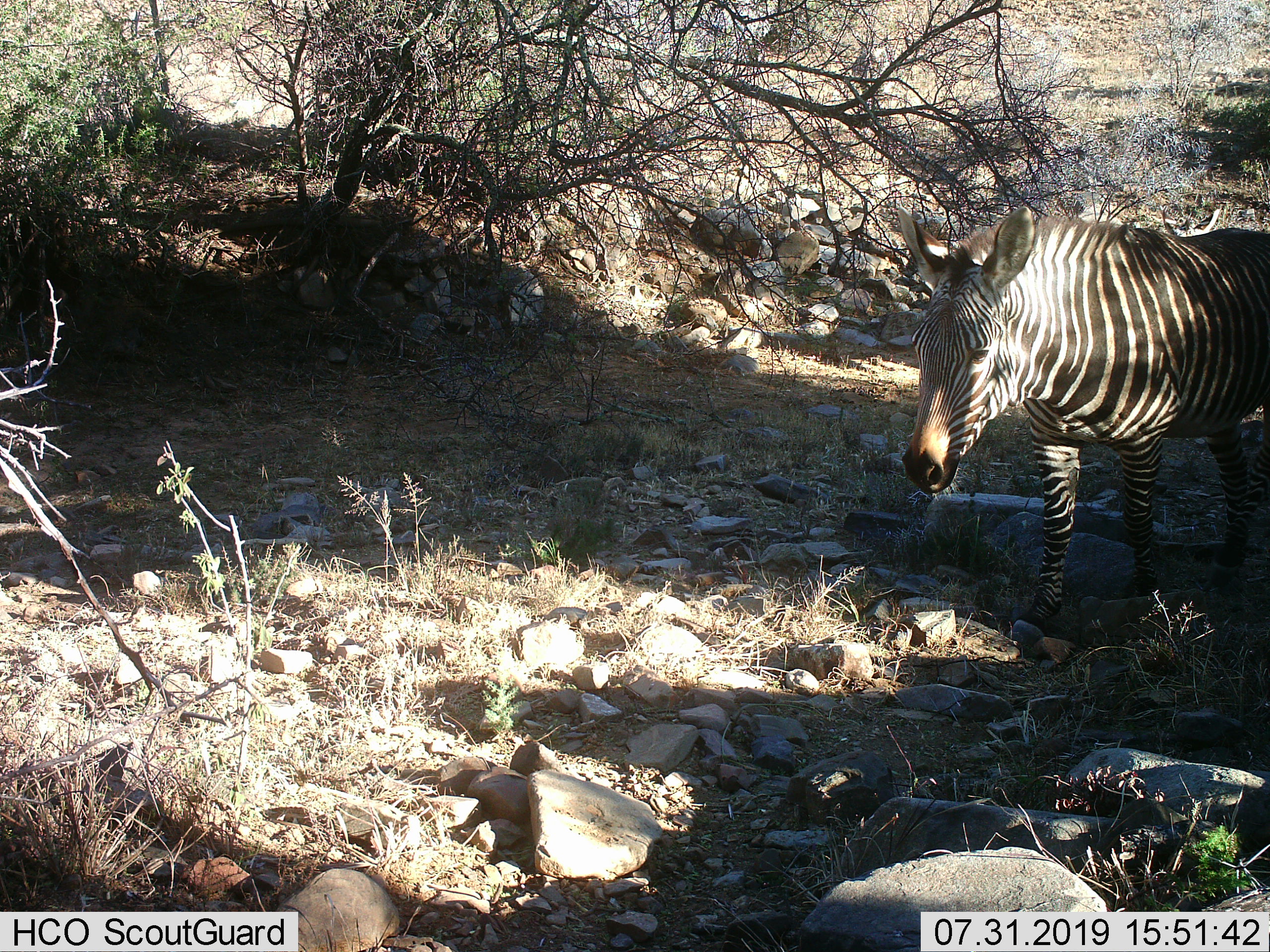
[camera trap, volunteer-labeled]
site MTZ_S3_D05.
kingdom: Animalia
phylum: Chordata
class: Mammalia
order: Perissodactyla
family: Equidae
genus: Equus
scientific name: Equus zebra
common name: mountain zebra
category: zebramountain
Zebramountain (mountain zebra) (Equus zebra), count 1. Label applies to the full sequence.